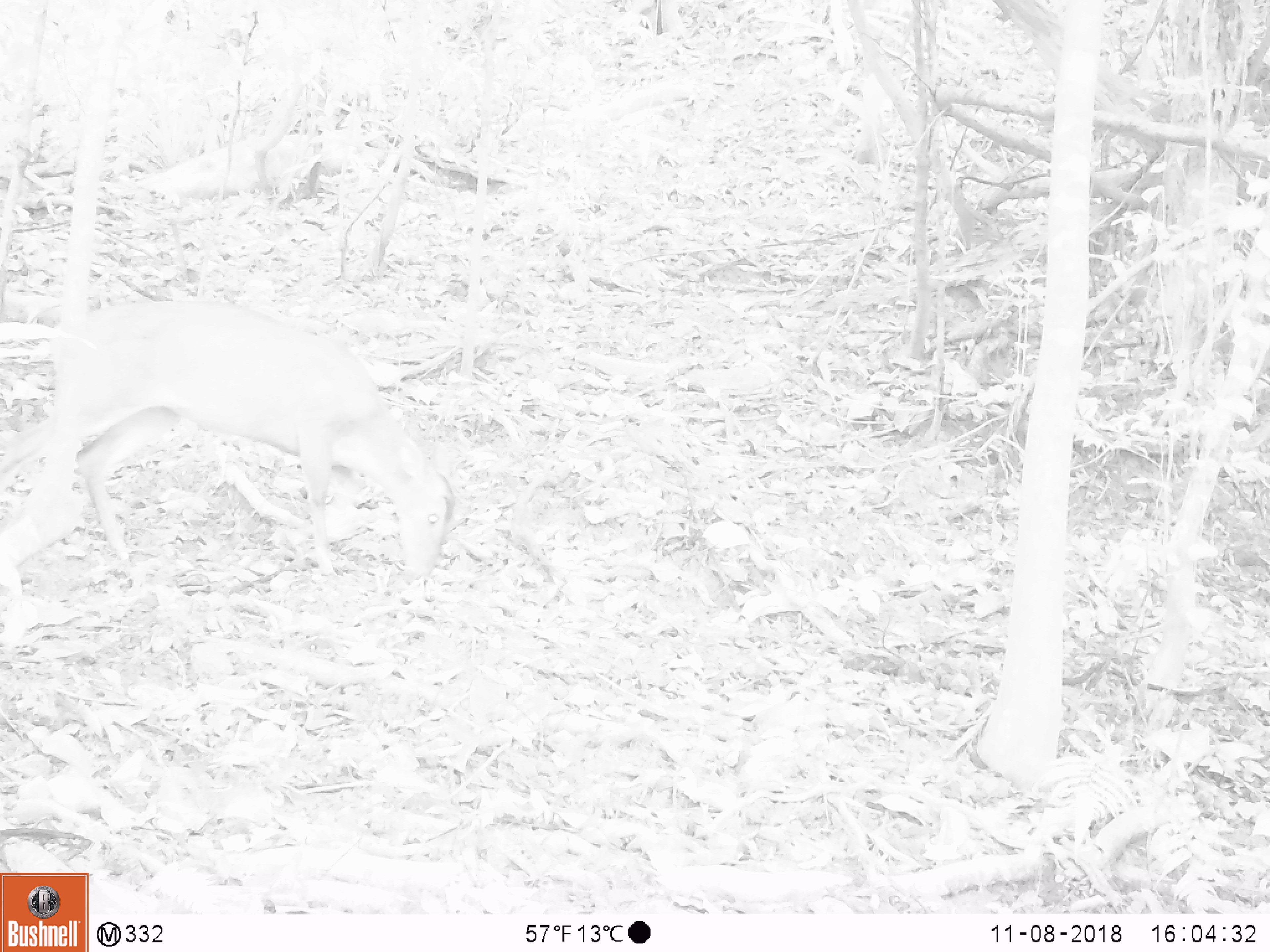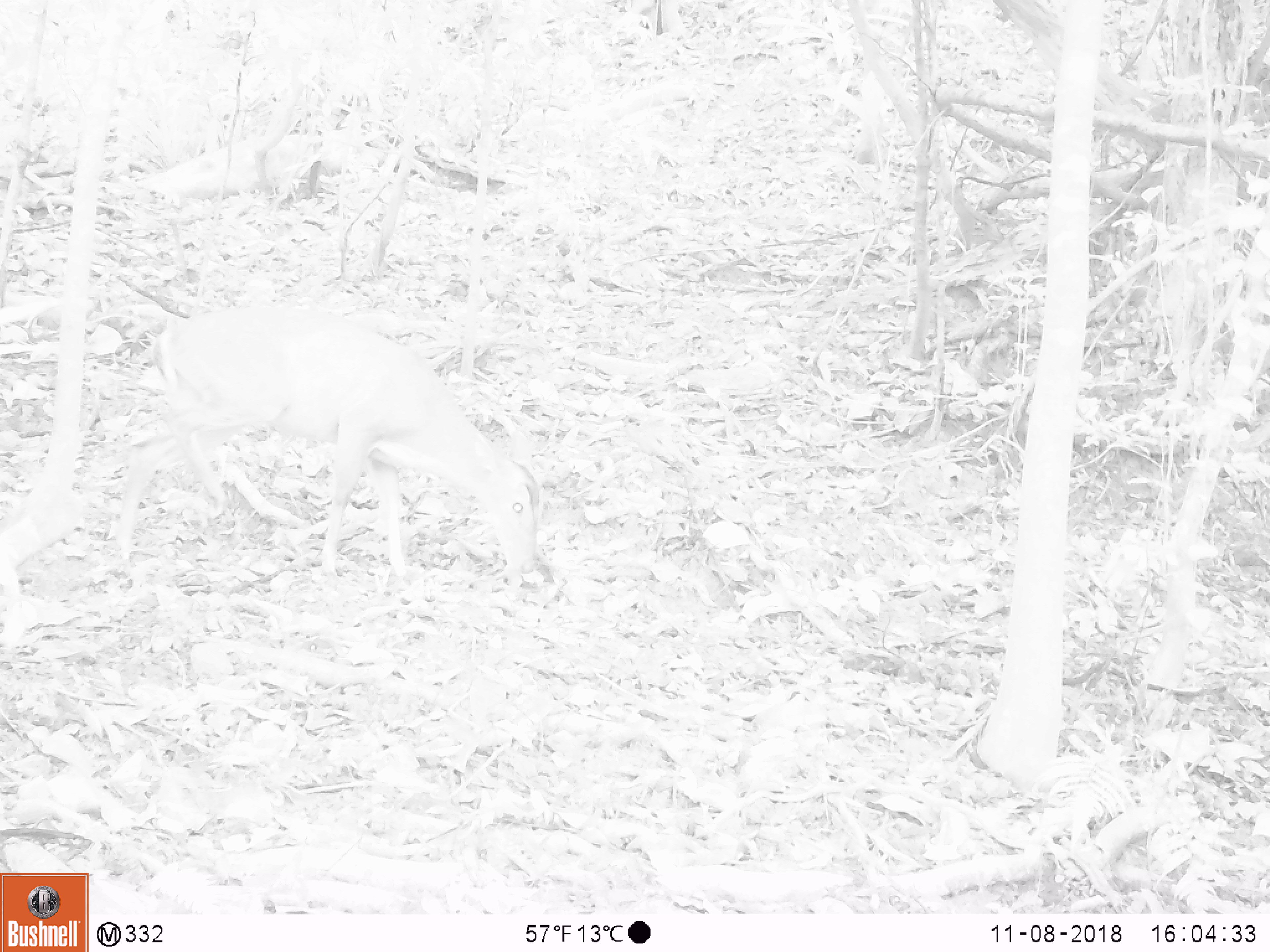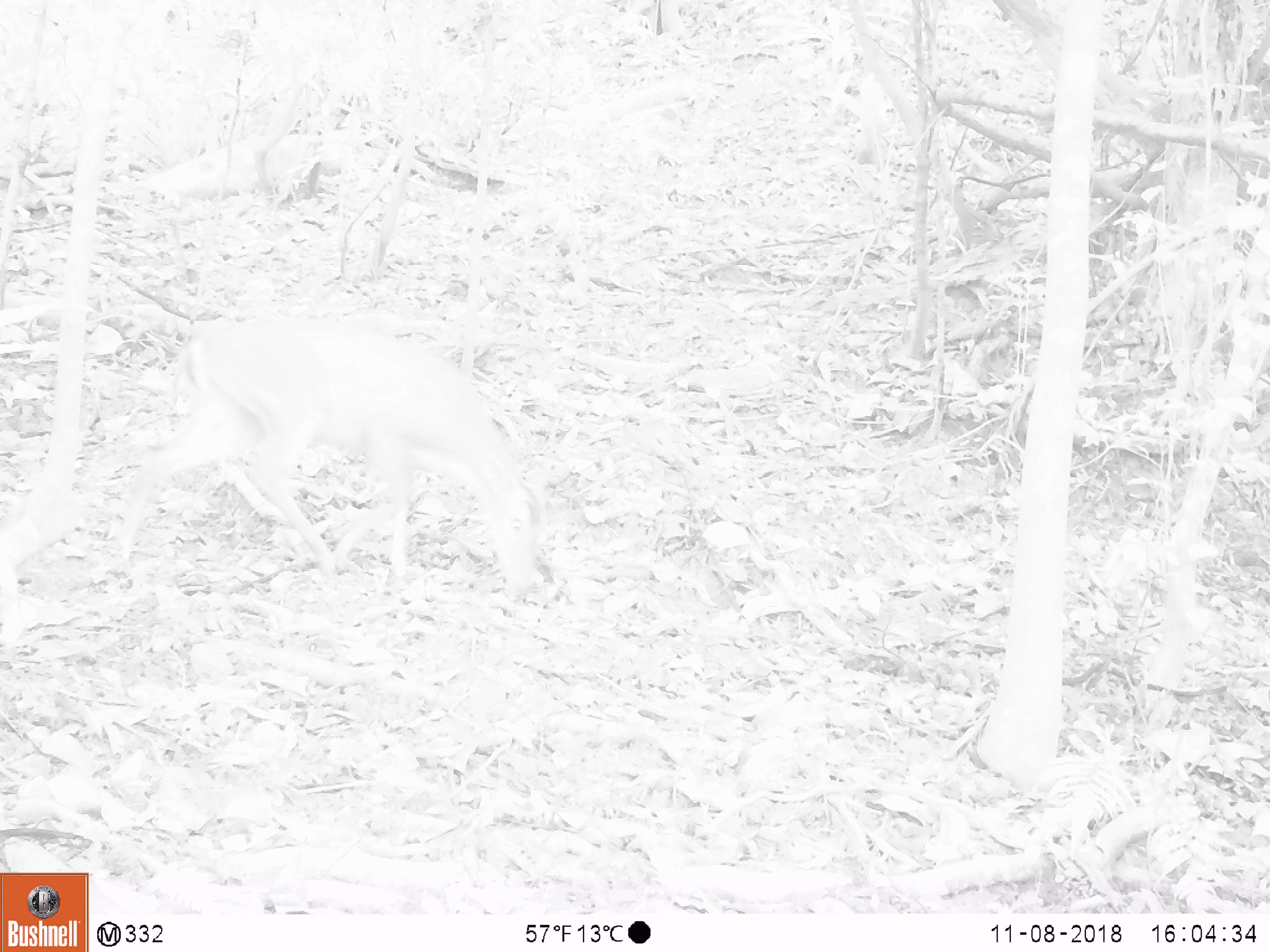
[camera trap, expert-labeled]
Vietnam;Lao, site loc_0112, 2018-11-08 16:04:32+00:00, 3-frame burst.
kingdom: Animalia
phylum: Chordata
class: Mammalia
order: Artiodactyla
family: Cervidae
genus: Muntiacus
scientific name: Muntiacus vuquangensis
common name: large-antlered muntjac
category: large antlered muntjac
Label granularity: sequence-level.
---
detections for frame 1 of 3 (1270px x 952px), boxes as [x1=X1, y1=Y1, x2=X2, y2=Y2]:
large antlered muntjac: [x1=0, y1=299, x2=455, y2=650]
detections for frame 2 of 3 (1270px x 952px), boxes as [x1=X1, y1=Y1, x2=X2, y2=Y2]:
large antlered muntjac: [x1=114, y1=305, x2=539, y2=575]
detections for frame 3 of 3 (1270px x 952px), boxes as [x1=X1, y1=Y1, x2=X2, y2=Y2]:
large antlered muntjac: [x1=114, y1=315, x2=539, y2=599]